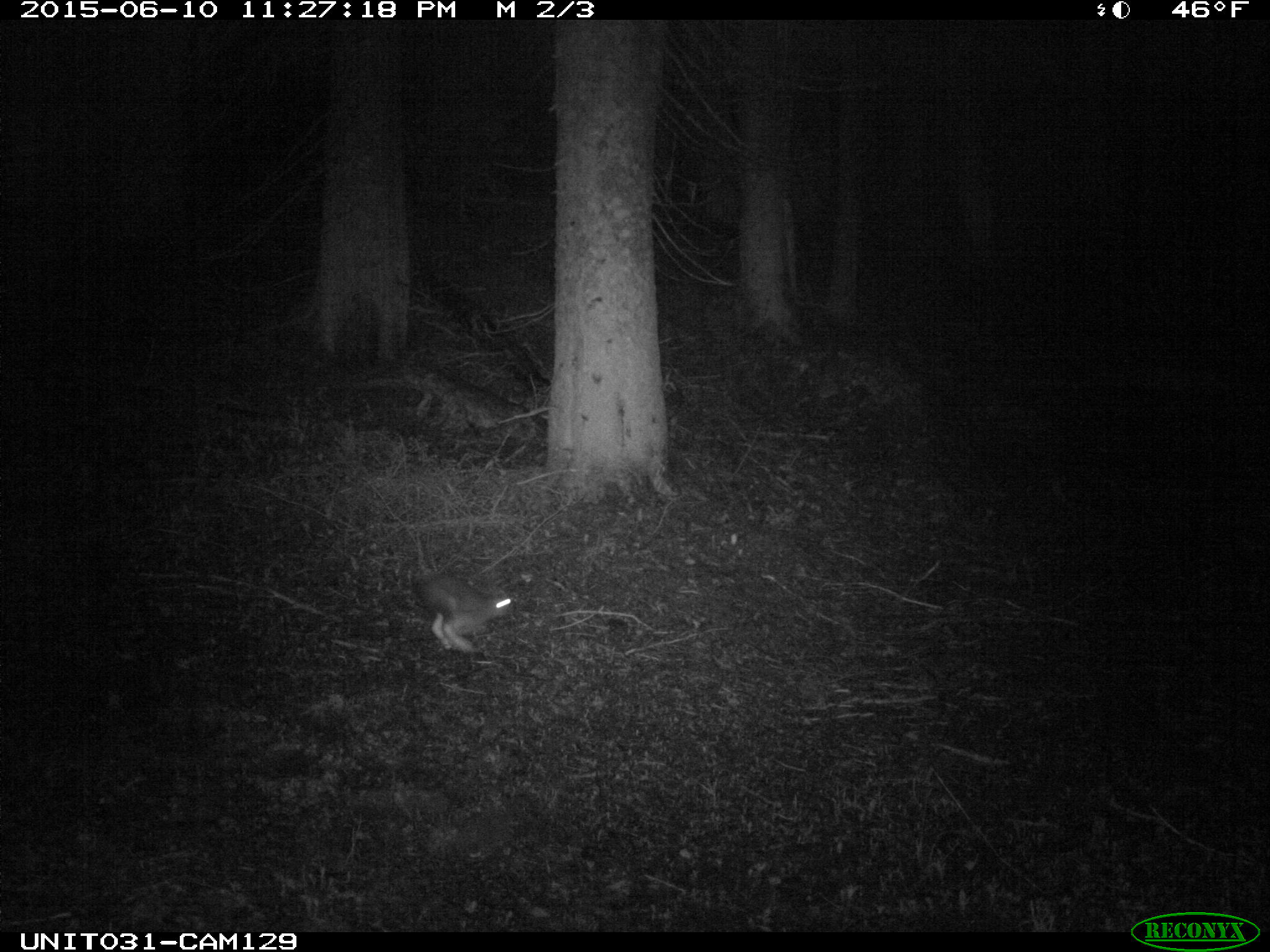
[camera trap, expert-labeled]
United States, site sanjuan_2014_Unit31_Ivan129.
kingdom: Animalia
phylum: Chordata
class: Mammalia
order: Lagomorpha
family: Leporidae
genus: Lepus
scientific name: Lepus americanus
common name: snowshoe hare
Lepus americanus (snowshoe hare).